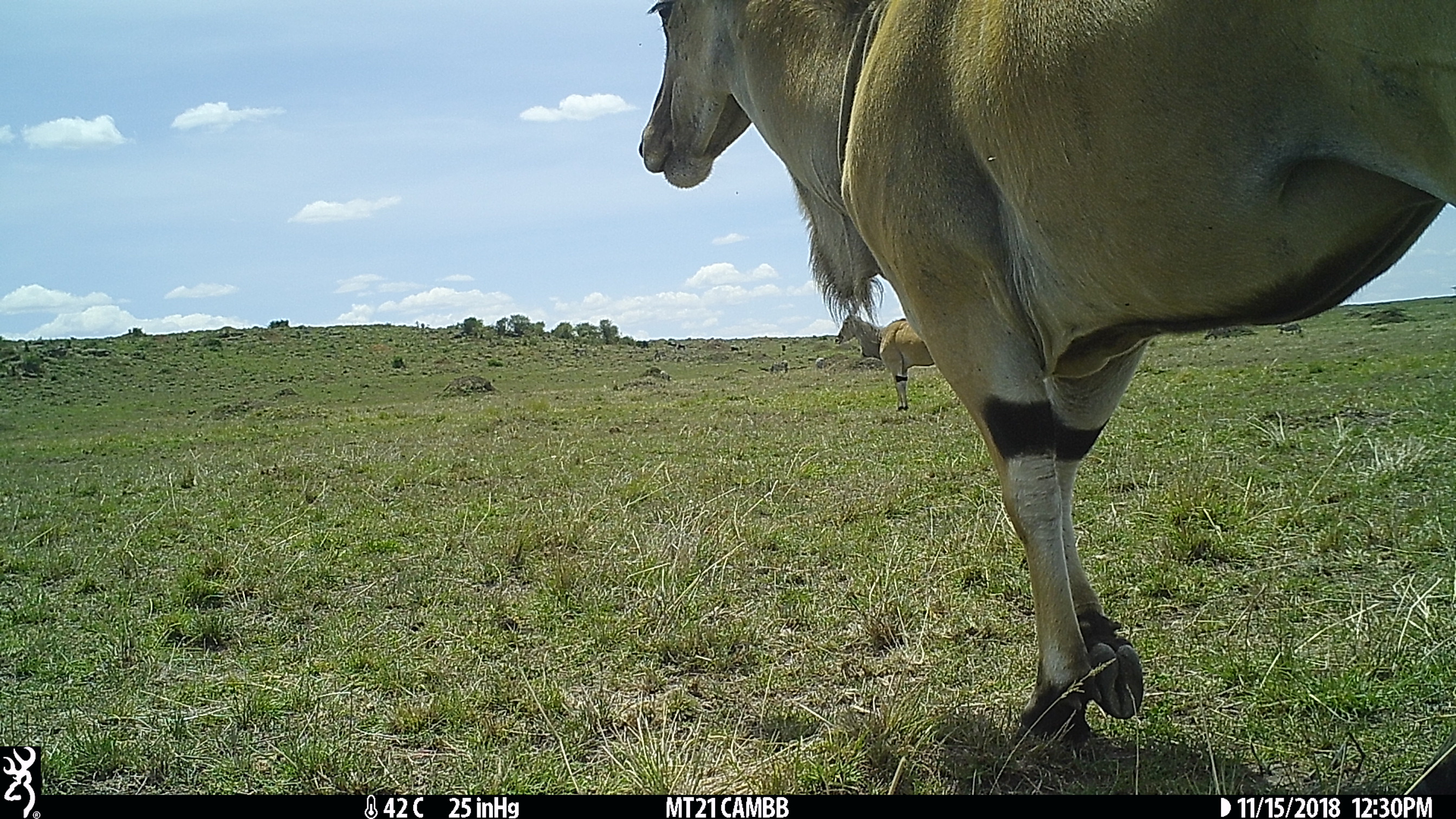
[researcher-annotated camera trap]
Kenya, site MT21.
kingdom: Animalia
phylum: Chordata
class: Mammalia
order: Artiodactyla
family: Bovidae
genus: Tragelaphus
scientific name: Tragelaphus oryx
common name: eland